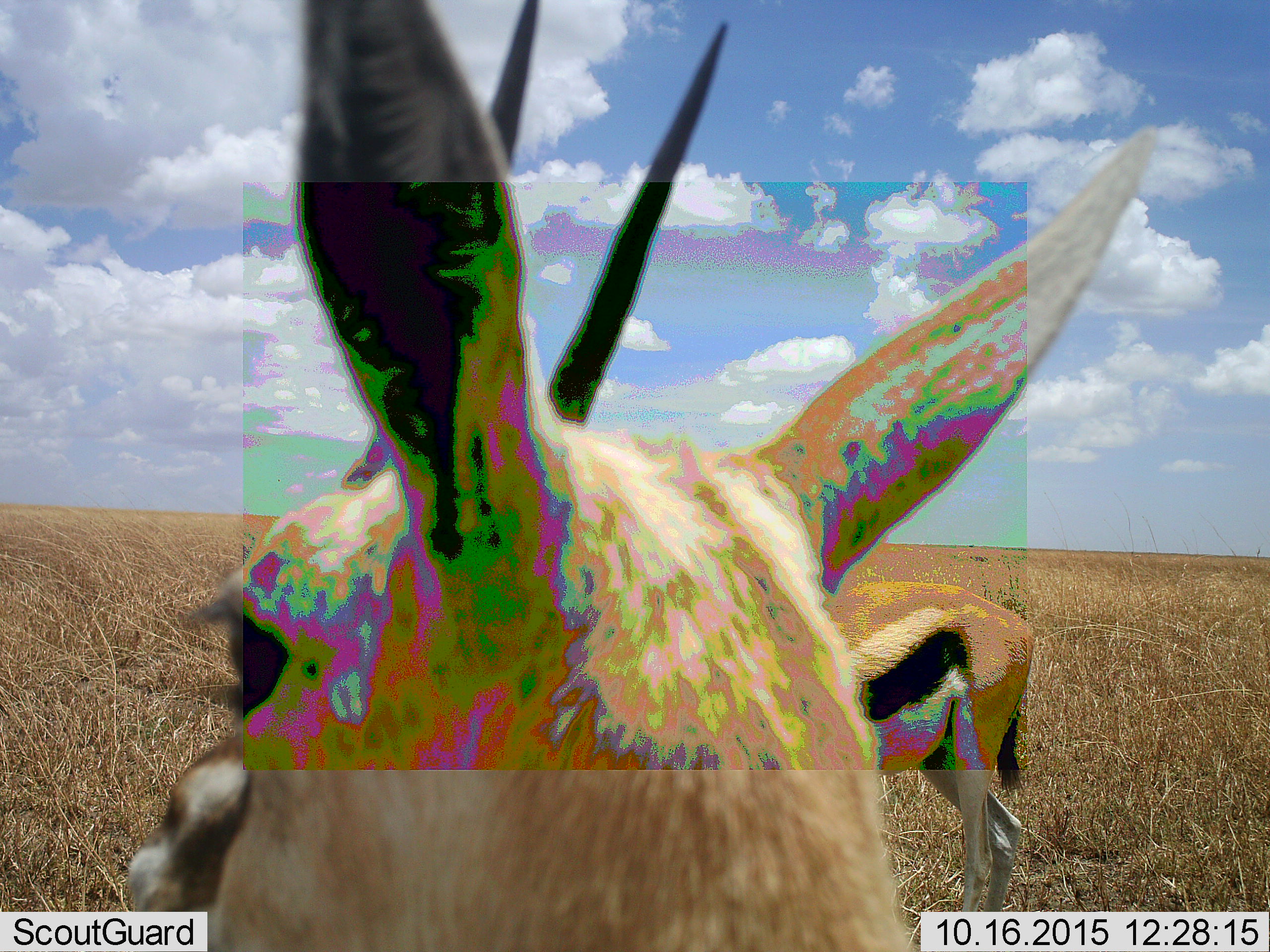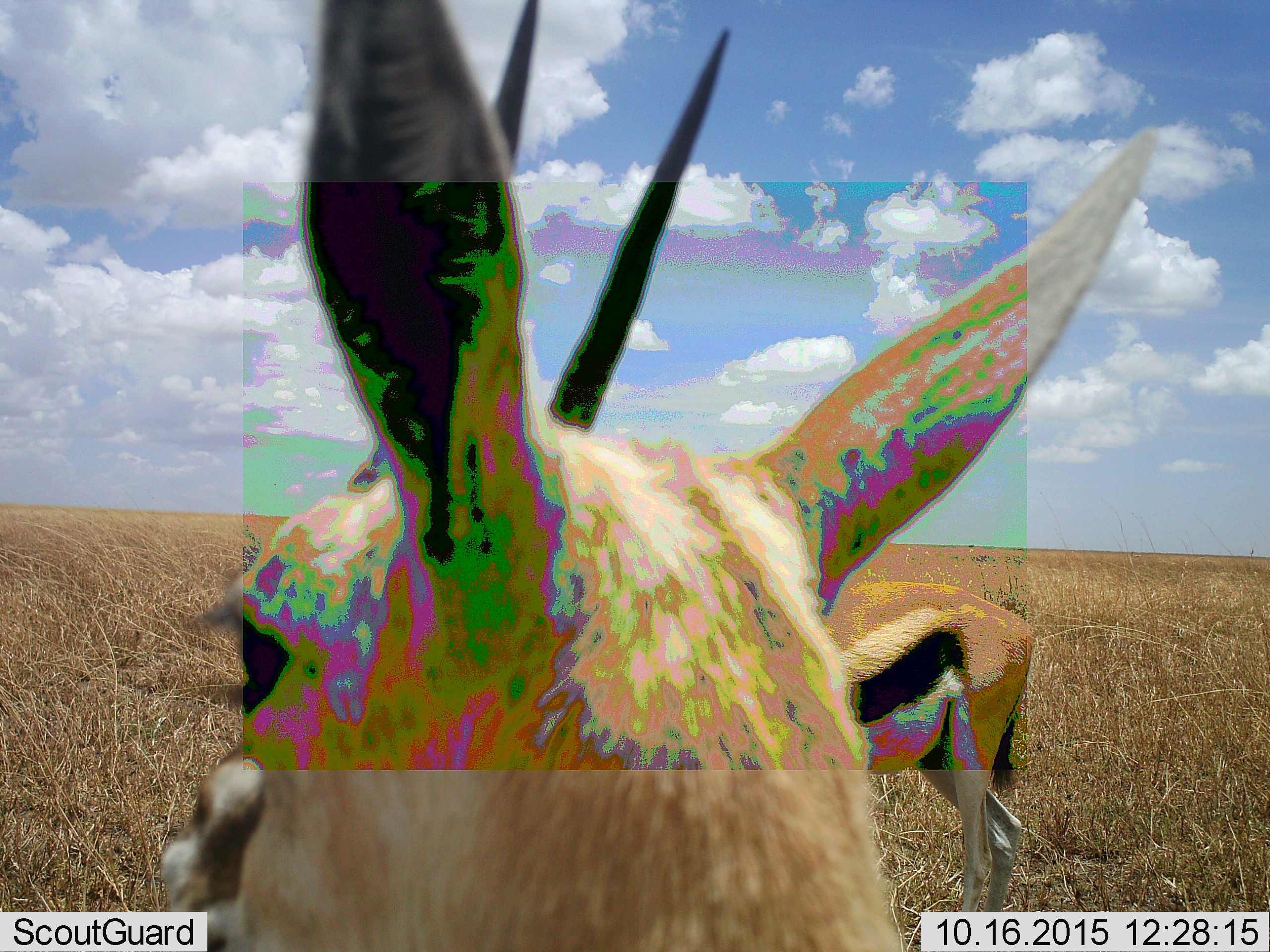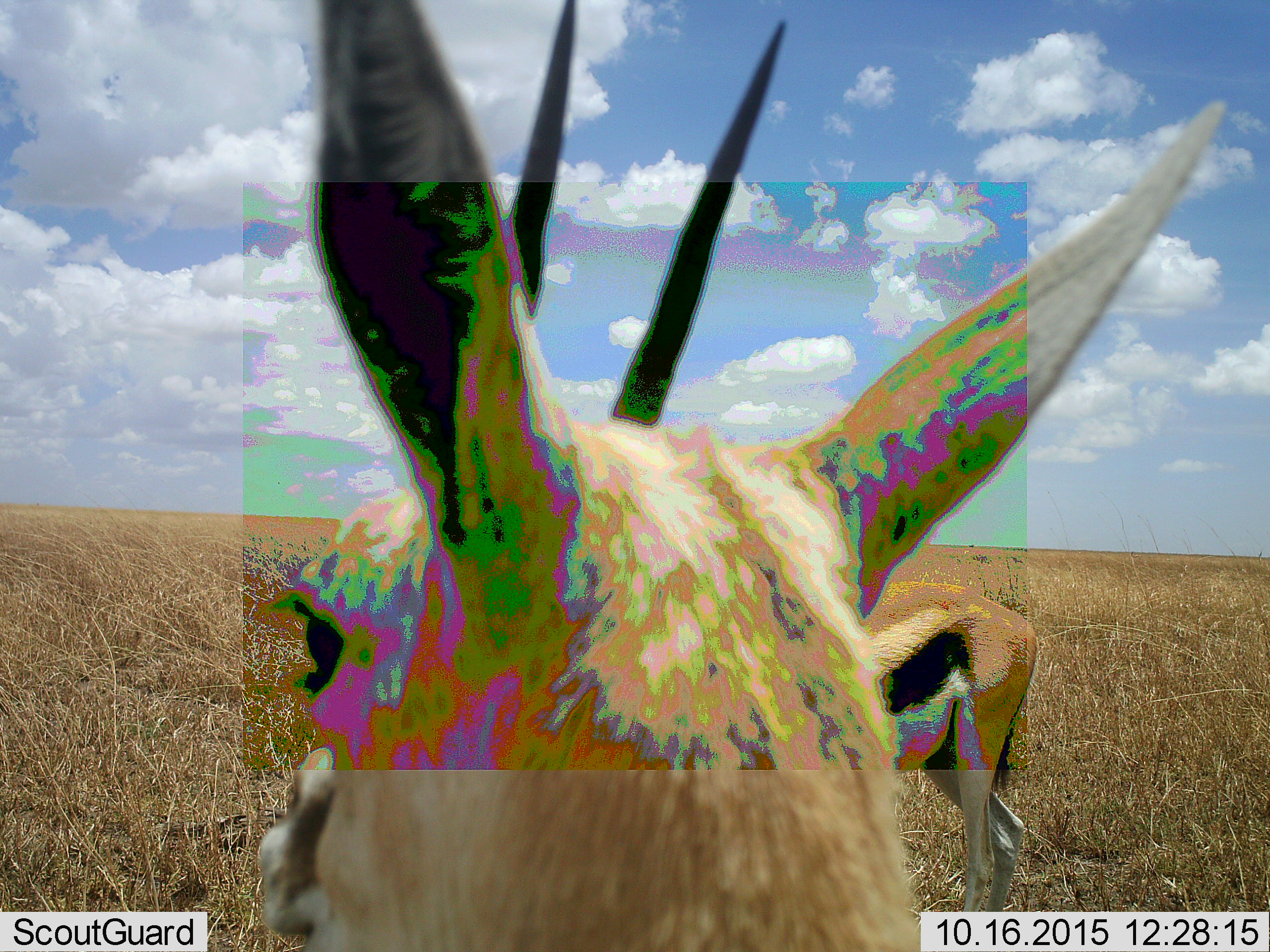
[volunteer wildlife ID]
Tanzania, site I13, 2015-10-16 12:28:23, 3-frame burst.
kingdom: Animalia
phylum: Chordata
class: Mammalia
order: Artiodactyla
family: Bovidae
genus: Eudorcas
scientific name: Eudorcas thomsonii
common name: thomson's gazelle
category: gazellethomsons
Gazellethomsons (thomson's gazelle) (Eudorcas thomsonii), count 2. Behavior (volunteer vote fractions): standing 71%, resting 0%, moving 14%, interacting 14%. Young present (vote fraction): 0%. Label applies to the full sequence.